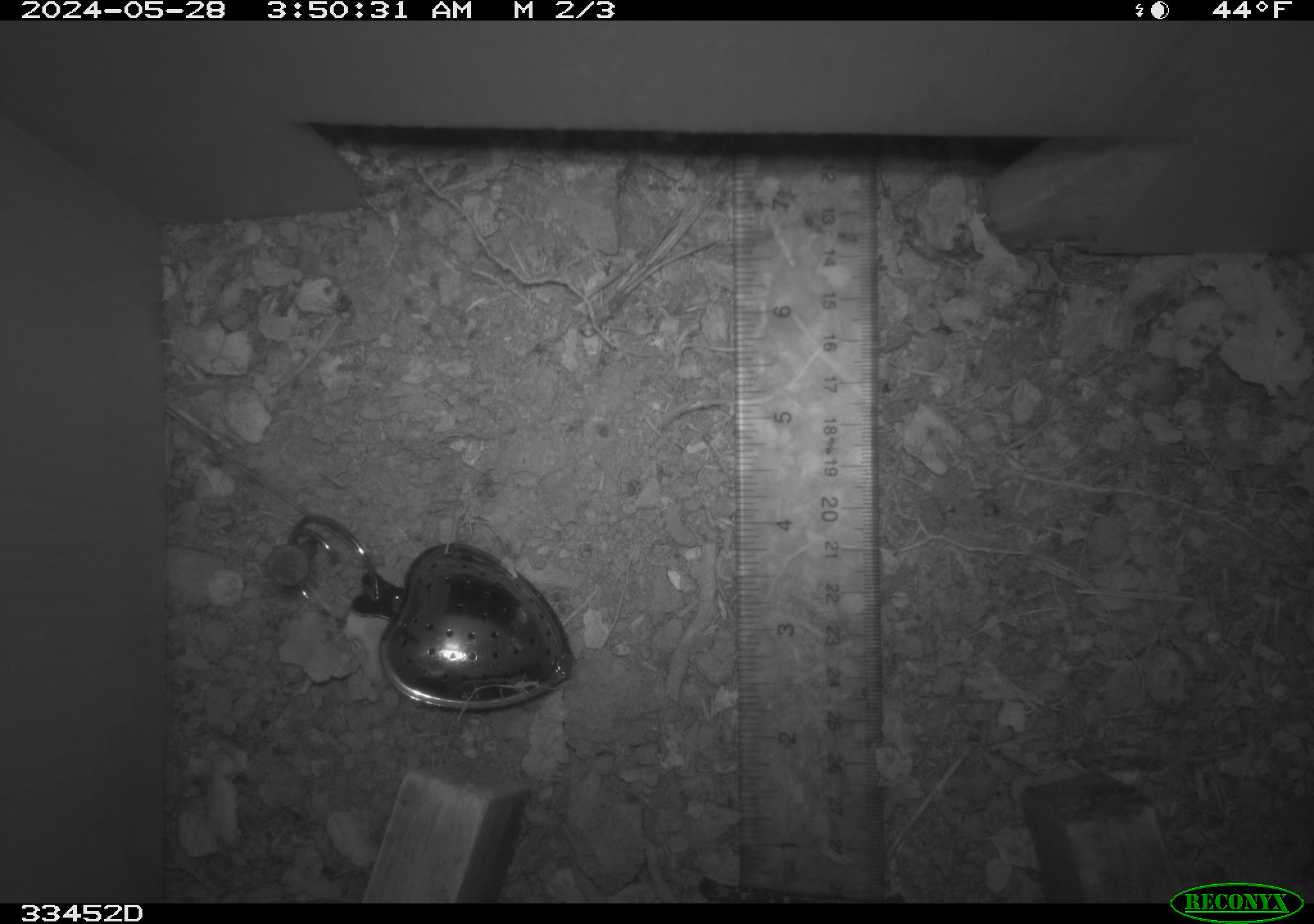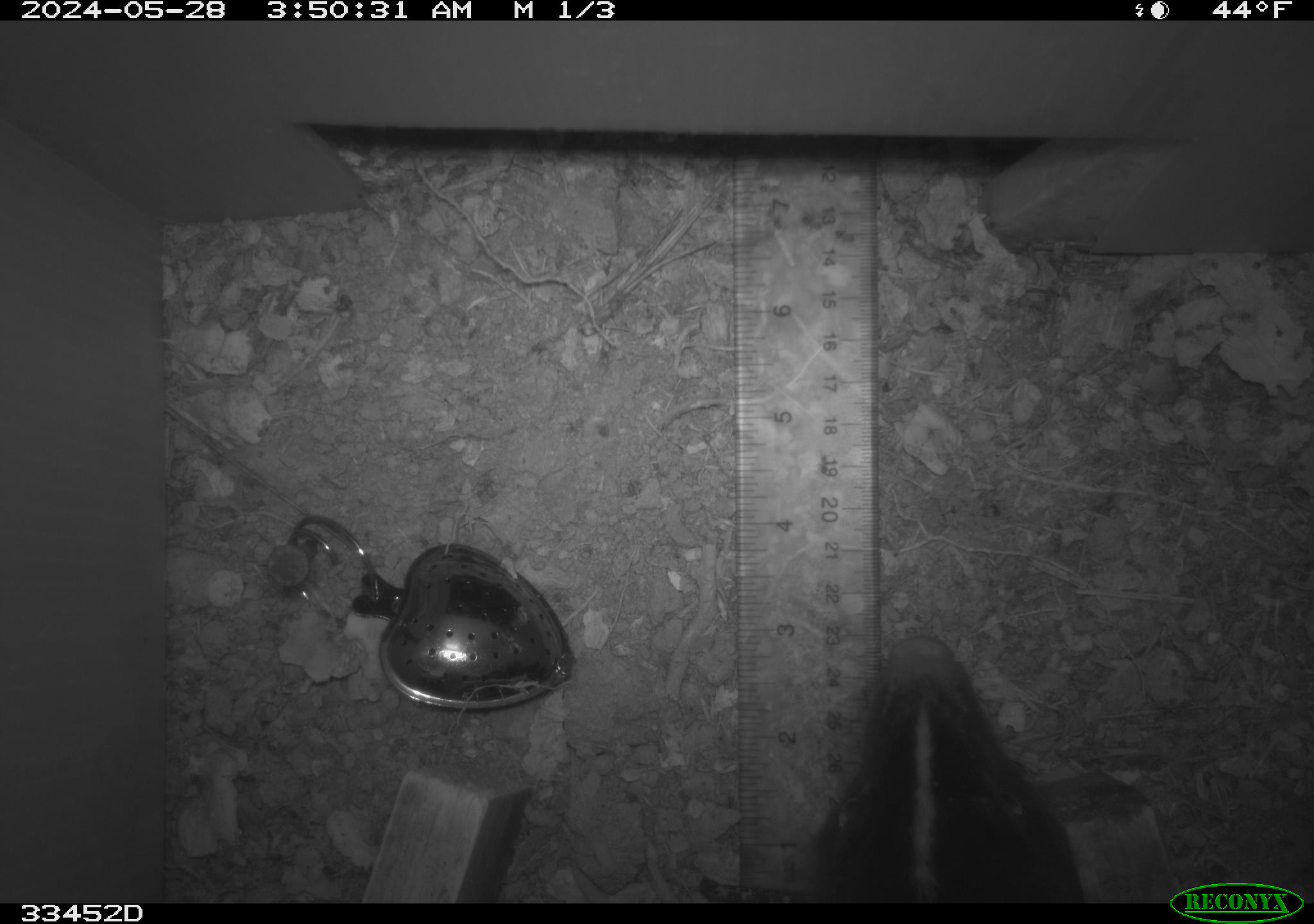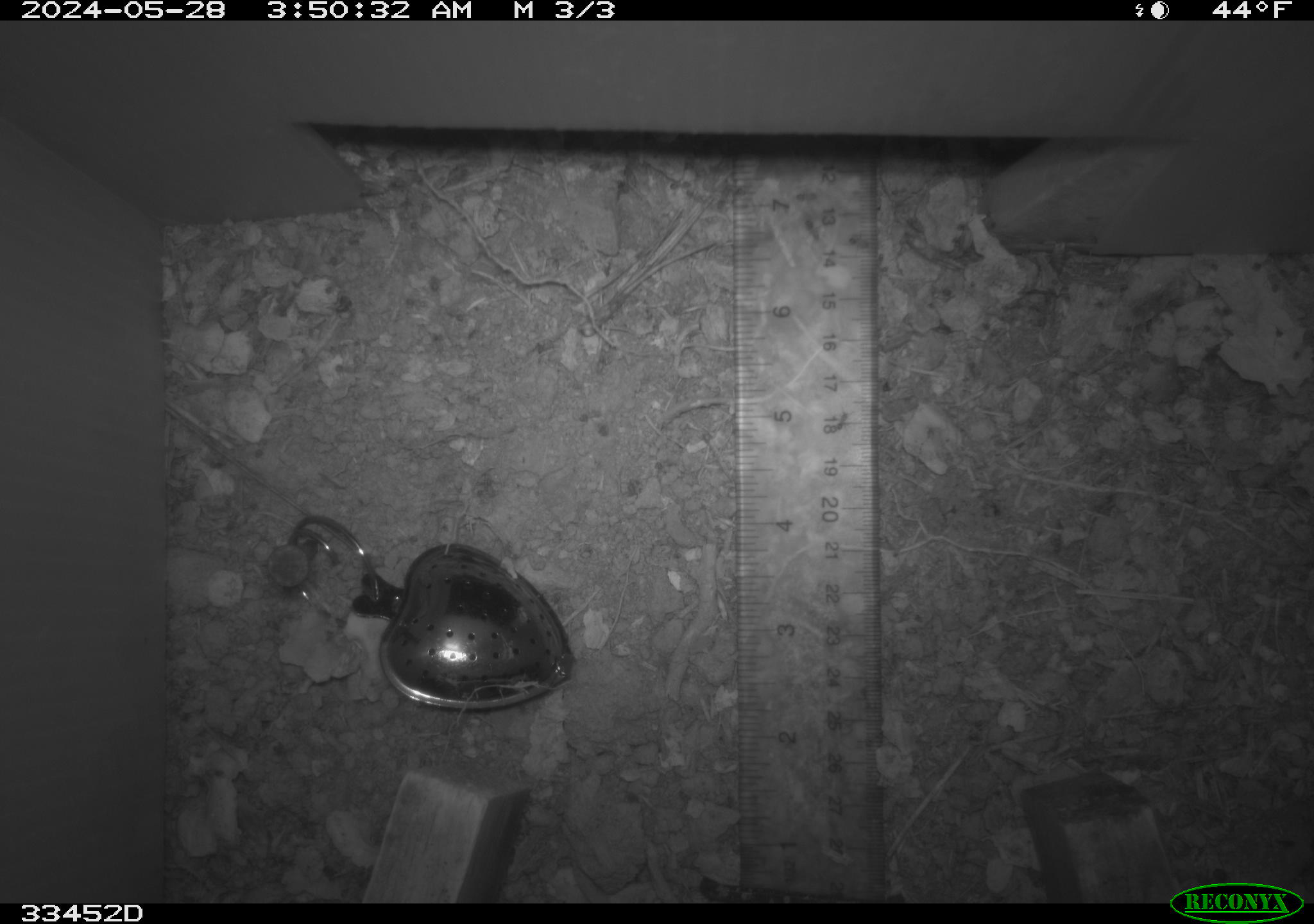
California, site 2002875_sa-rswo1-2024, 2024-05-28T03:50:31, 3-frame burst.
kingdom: Animalia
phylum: Chordata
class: Mammalia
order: Carnivora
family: Mephitidae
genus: Mephitis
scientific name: Mephitis mephitis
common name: striped skunk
Striped skunk (Mephitis mephitis).